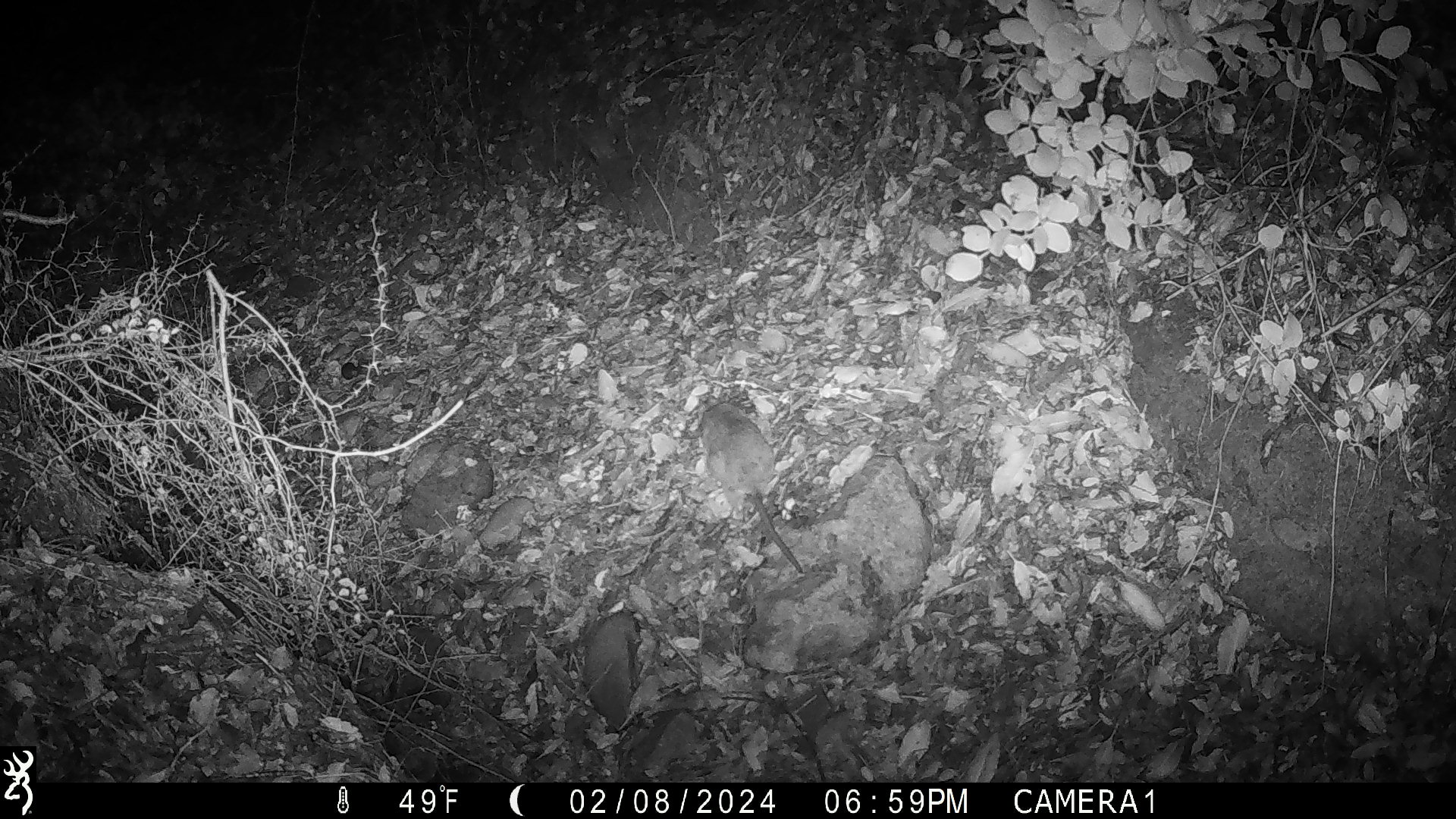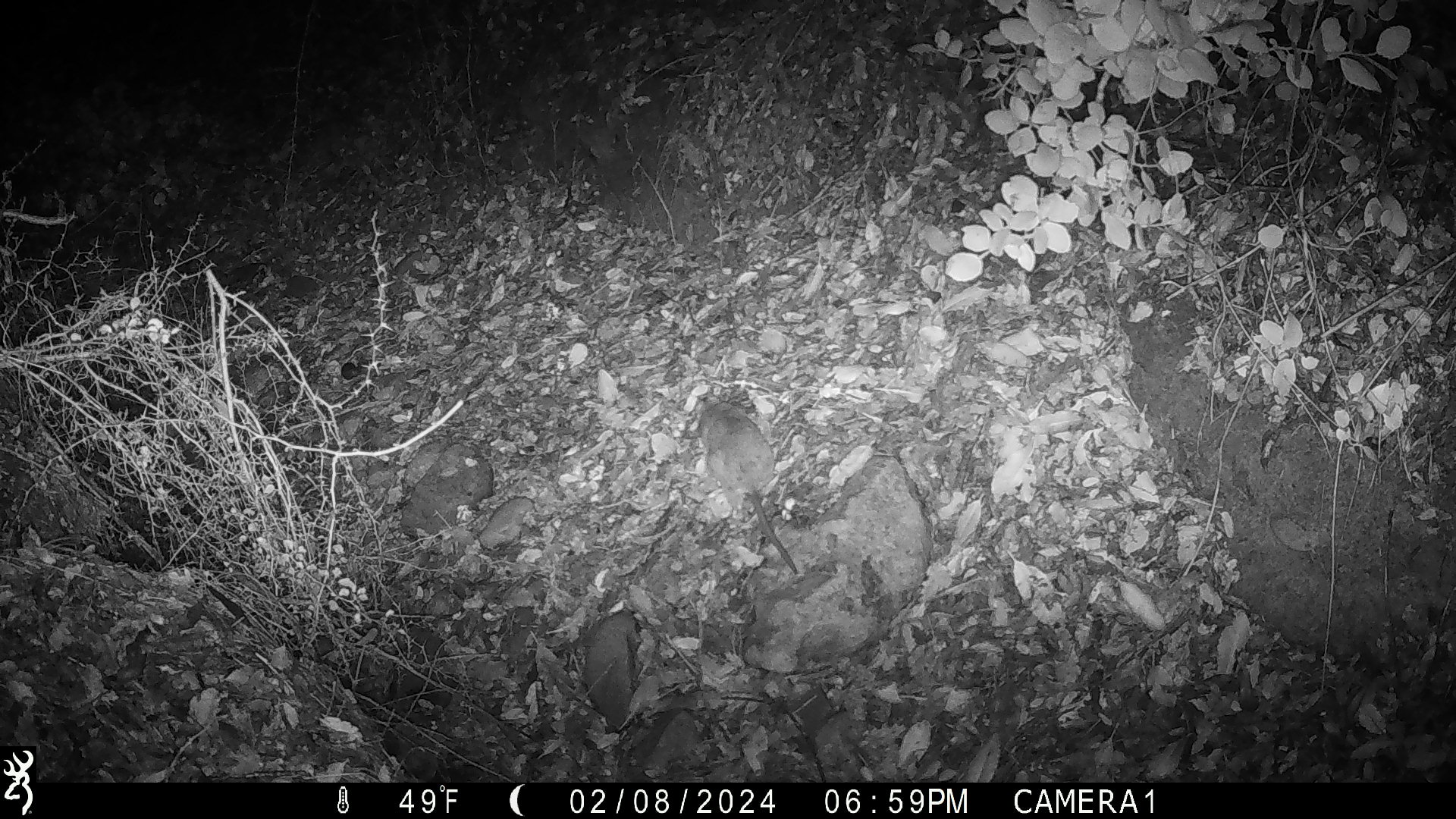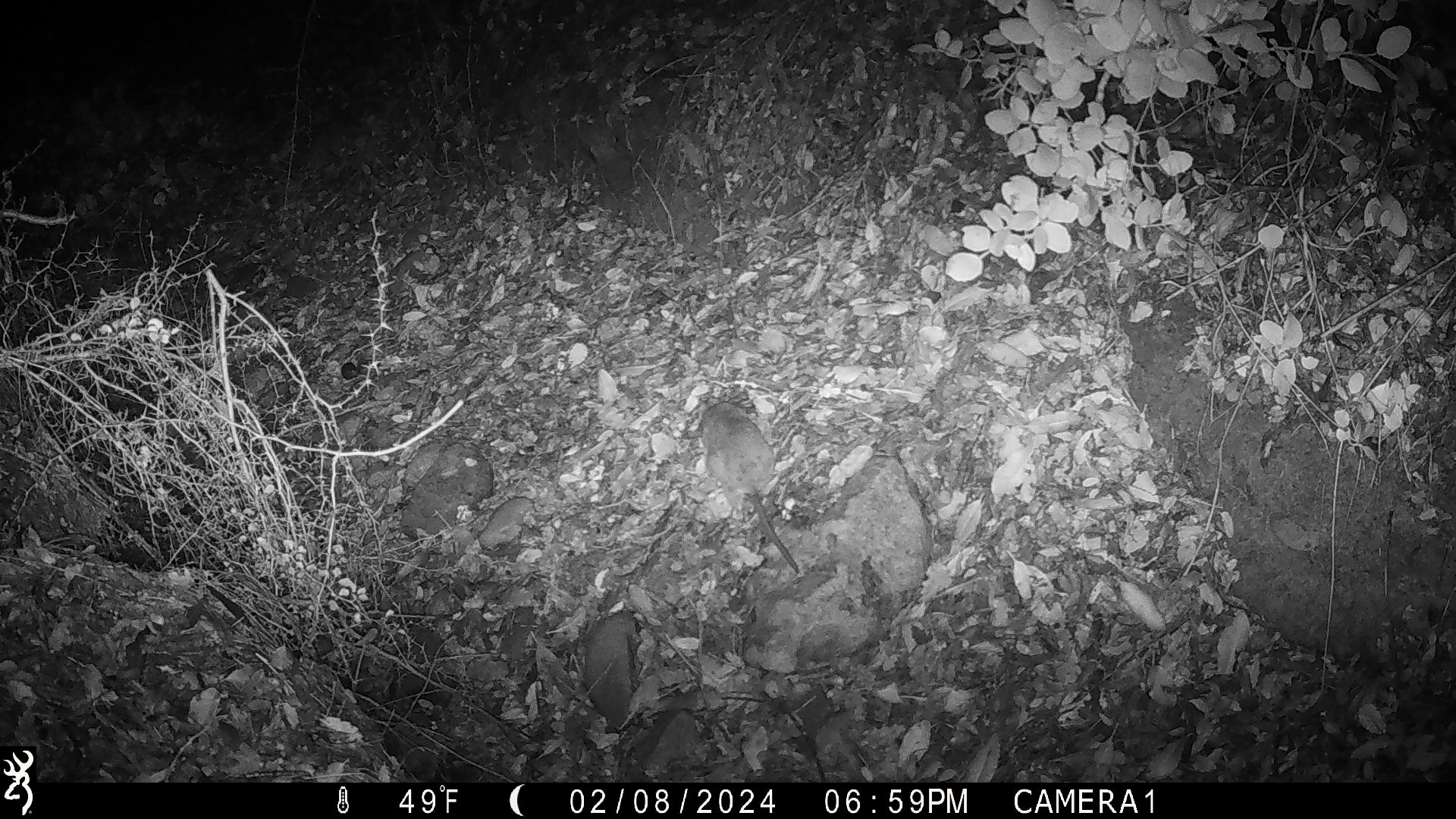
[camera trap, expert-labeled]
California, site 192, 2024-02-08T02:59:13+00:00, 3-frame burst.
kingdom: Animalia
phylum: Chordata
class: Mammalia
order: Rodentia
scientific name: Rodentia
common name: mouse or rat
Mouse or rat (Rodentia).